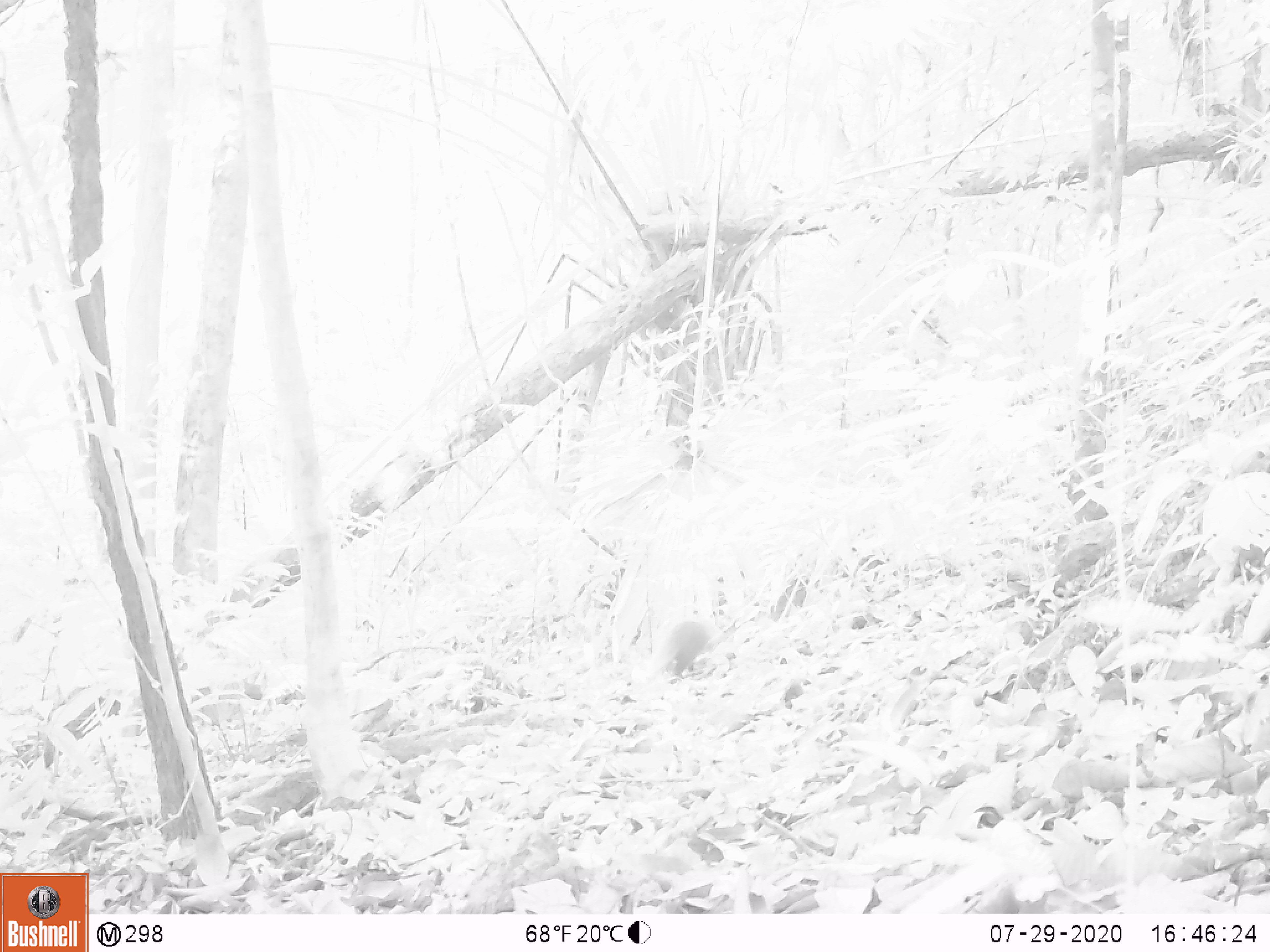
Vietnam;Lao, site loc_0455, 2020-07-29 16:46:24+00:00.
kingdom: Animalia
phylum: Chordata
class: Mammalia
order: Carnivora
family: Herpestidae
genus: Urva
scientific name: Urva urva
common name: crab-eating mongoose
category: crab eating mongoose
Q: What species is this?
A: Crab eating mongoose (crab-eating mongoose) (Urva urva).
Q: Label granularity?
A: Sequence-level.